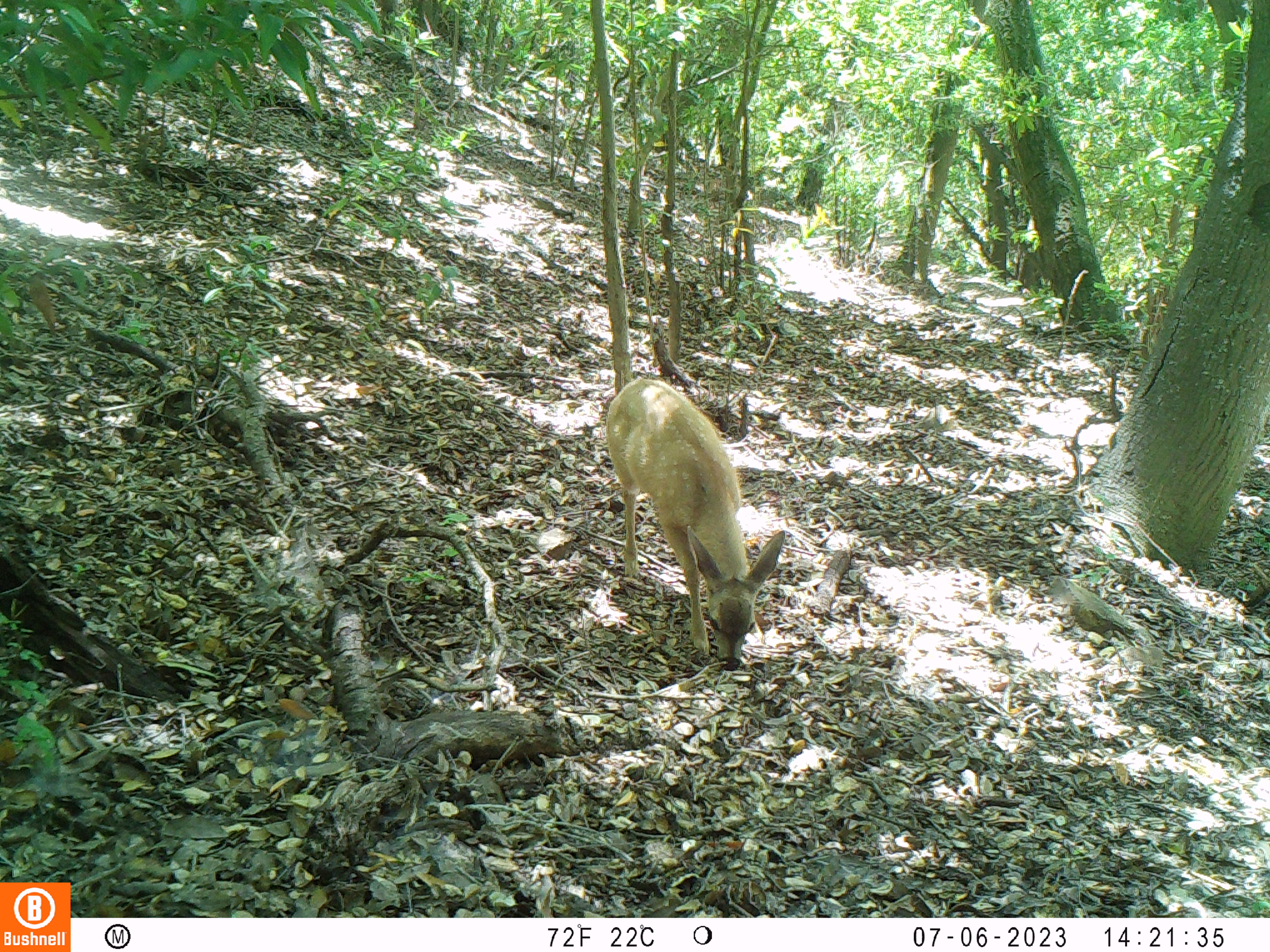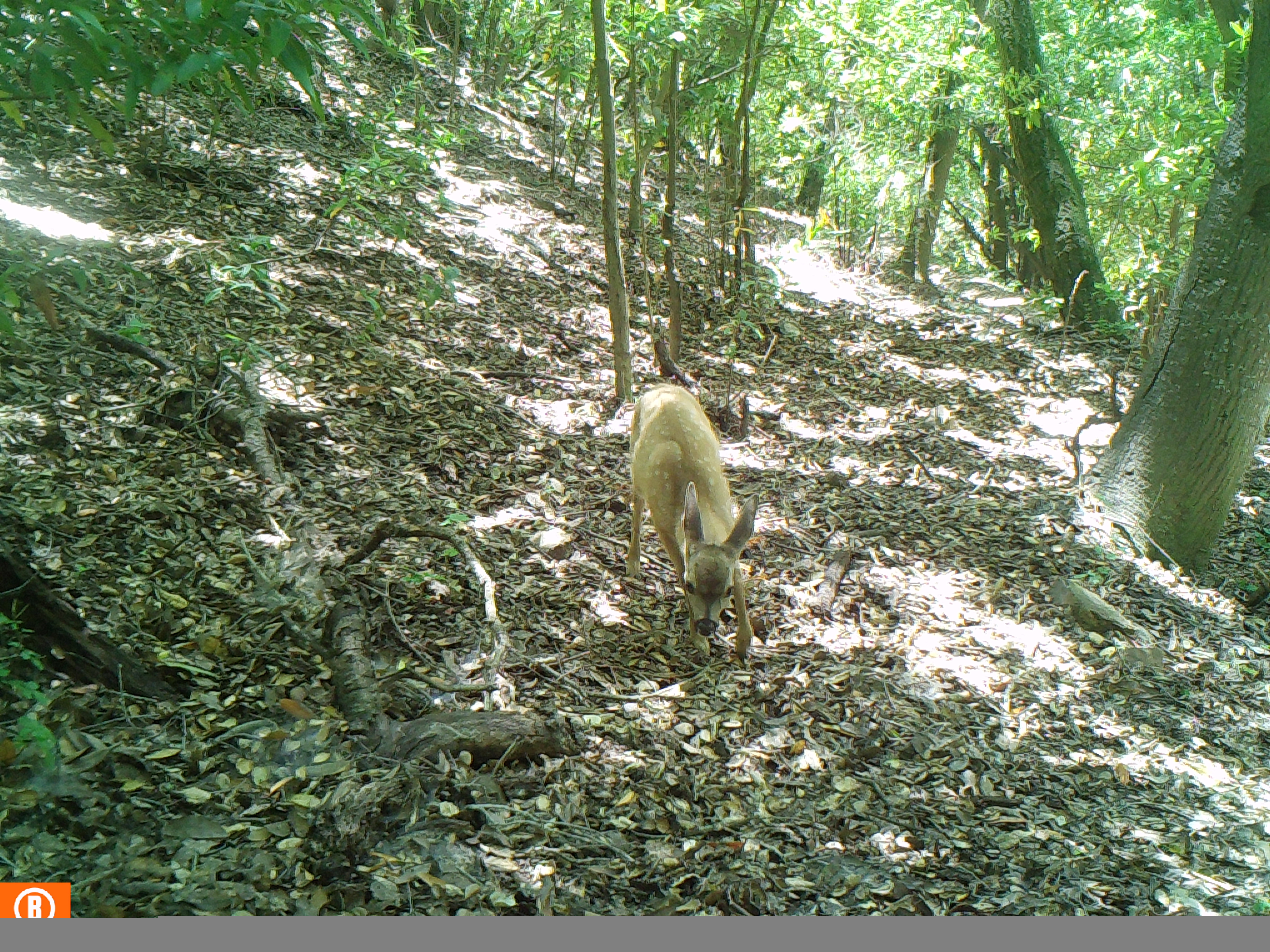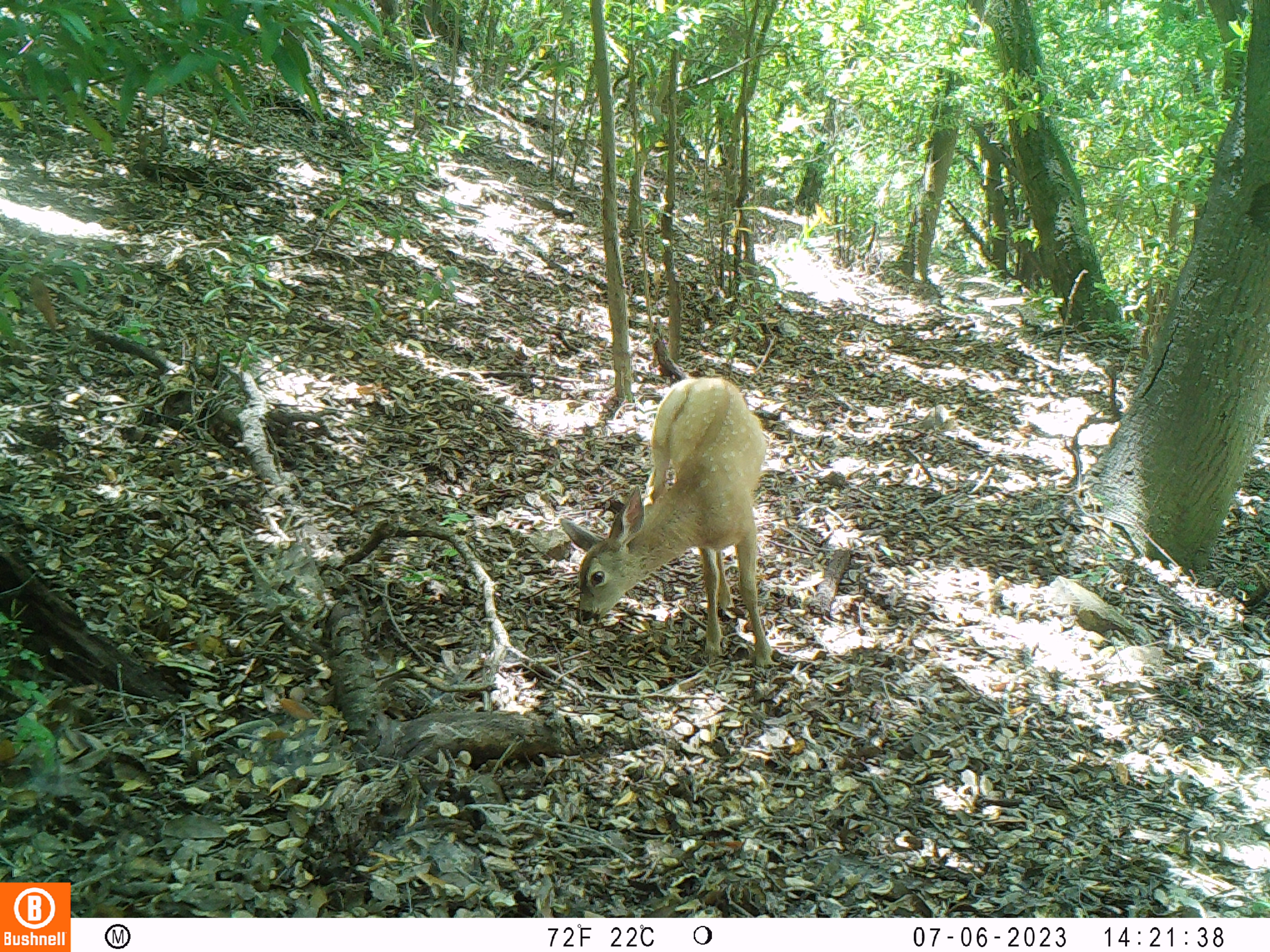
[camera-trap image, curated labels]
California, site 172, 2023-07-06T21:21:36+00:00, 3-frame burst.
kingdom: Animalia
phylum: Chordata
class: Mammalia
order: Artiodactyla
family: Cervidae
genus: Odocoileus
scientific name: Odocoileus hemionus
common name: mule deer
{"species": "mule deer (Odocoileus hemionus)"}